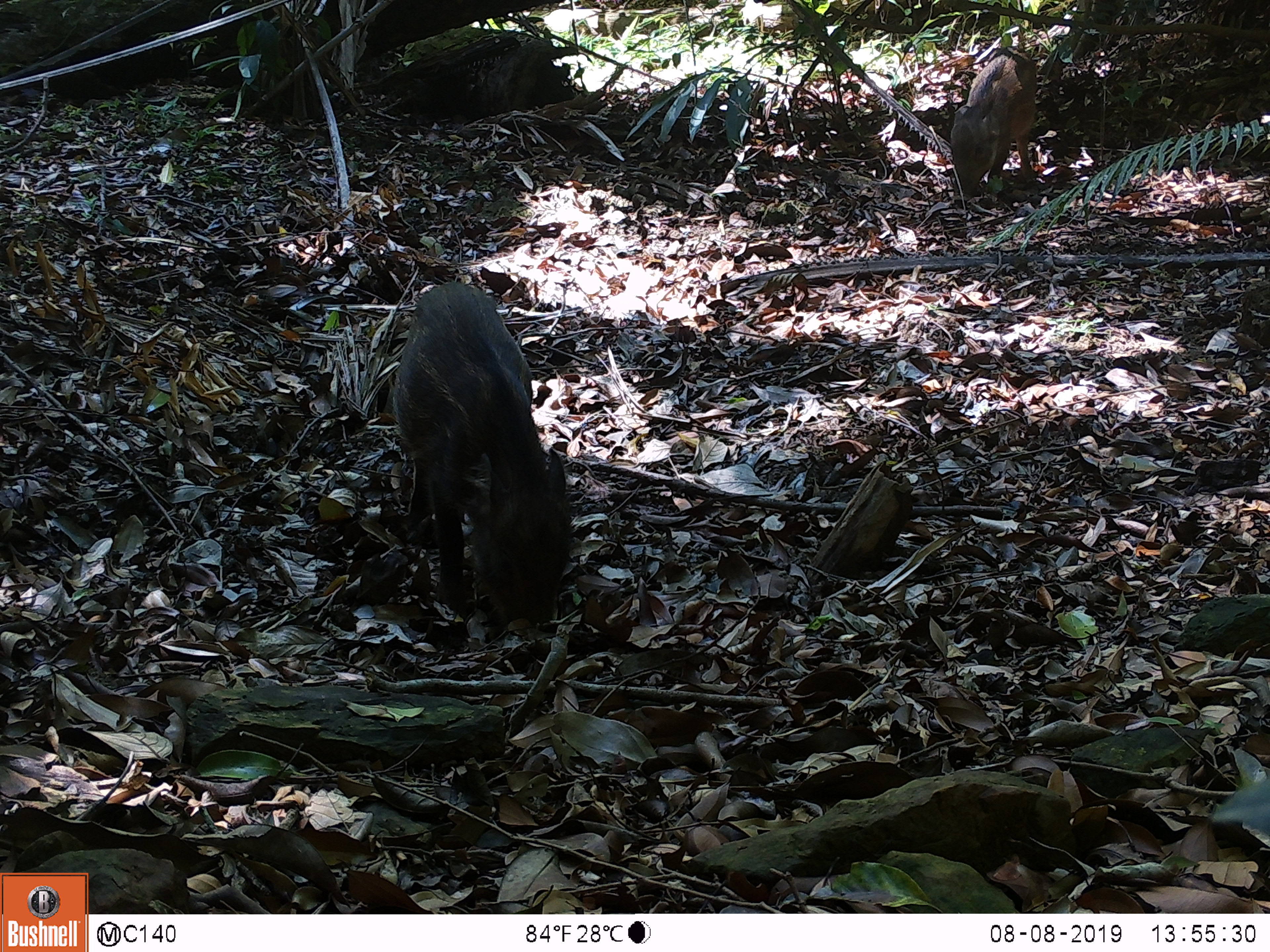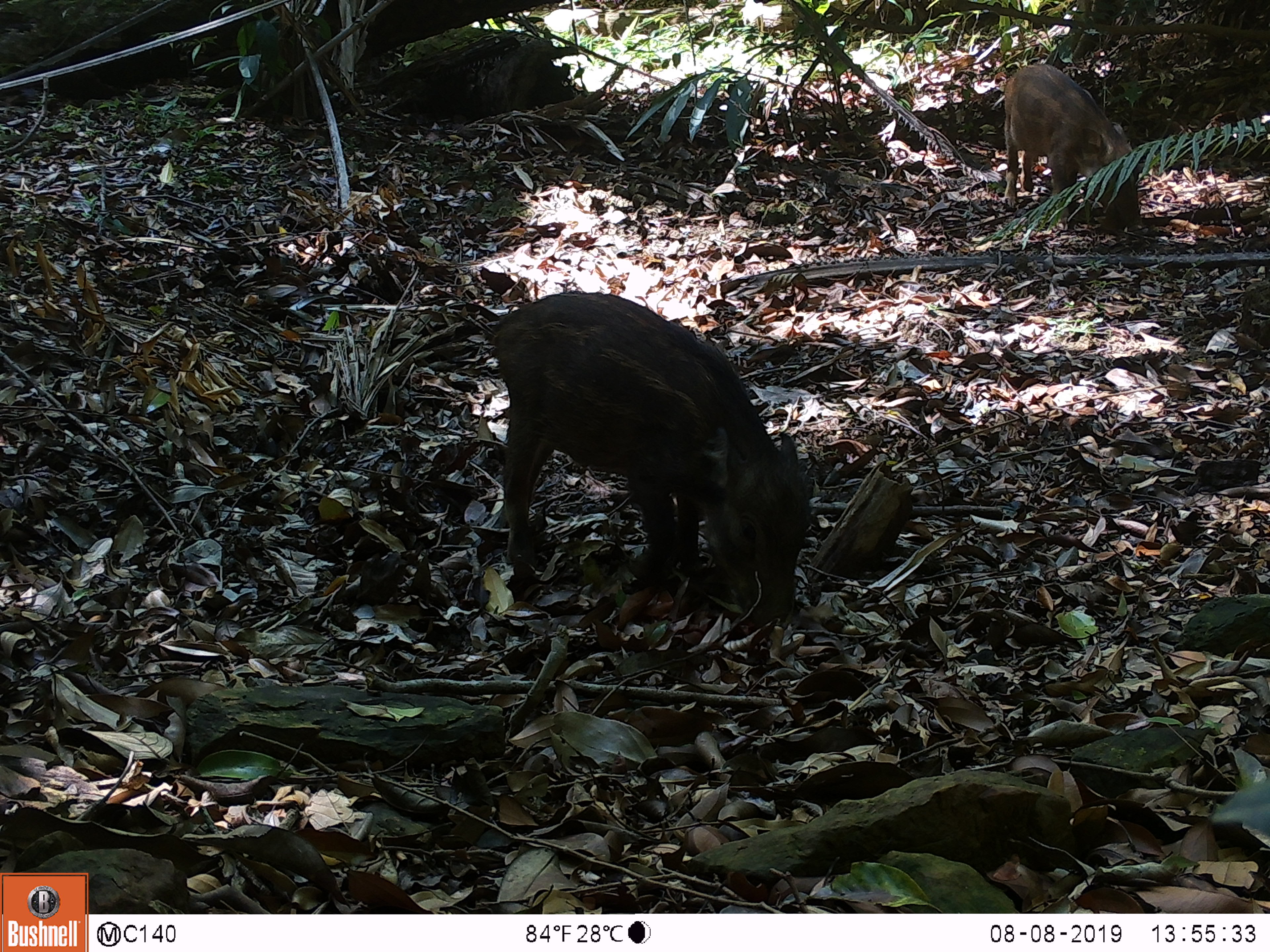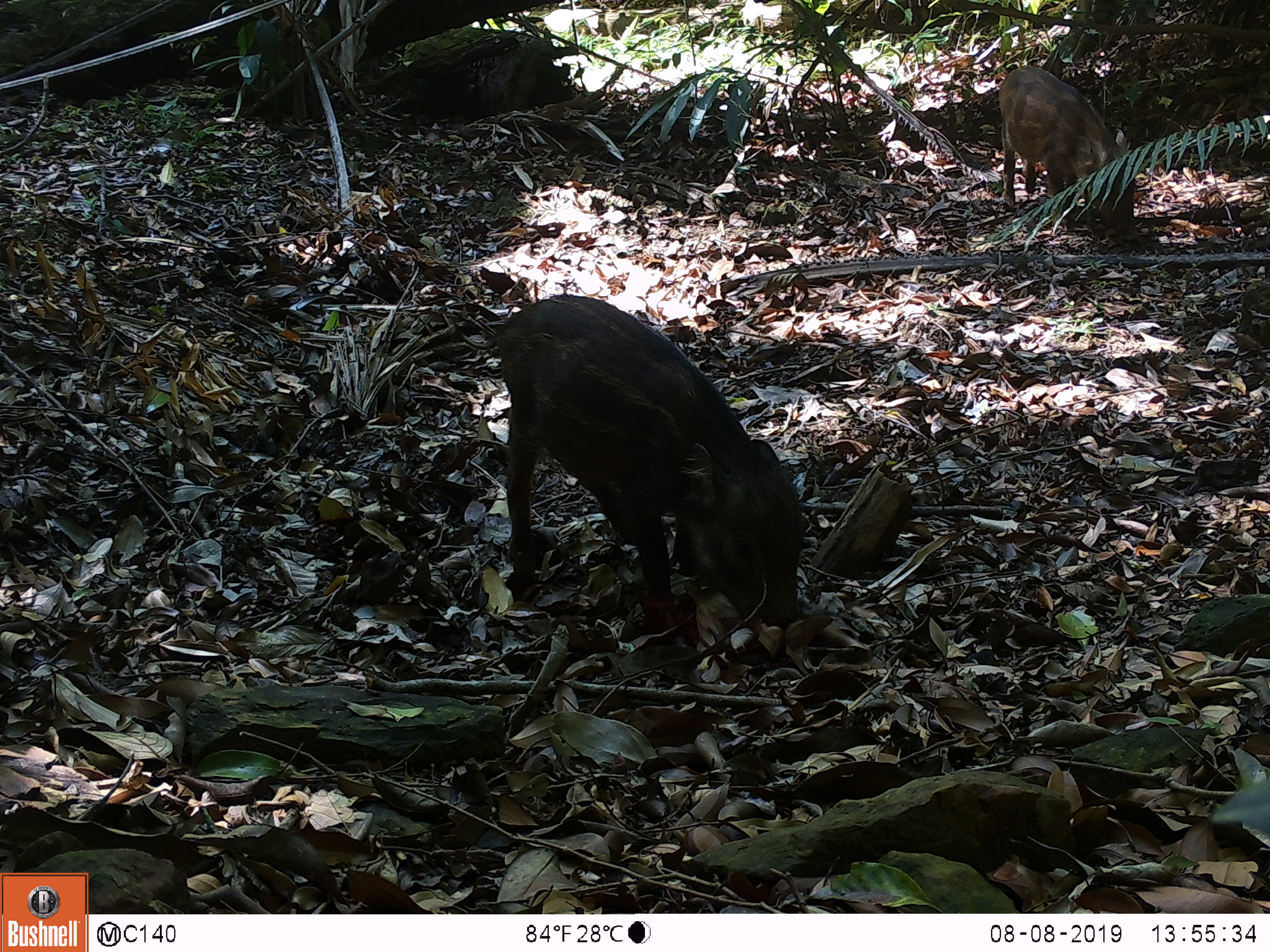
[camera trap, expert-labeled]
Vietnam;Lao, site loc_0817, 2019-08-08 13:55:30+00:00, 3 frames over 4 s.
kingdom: Animalia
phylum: Chordata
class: Mammalia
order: Artiodactyla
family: Suidae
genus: Sus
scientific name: Sus scrofa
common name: eurasian wild pig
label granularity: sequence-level